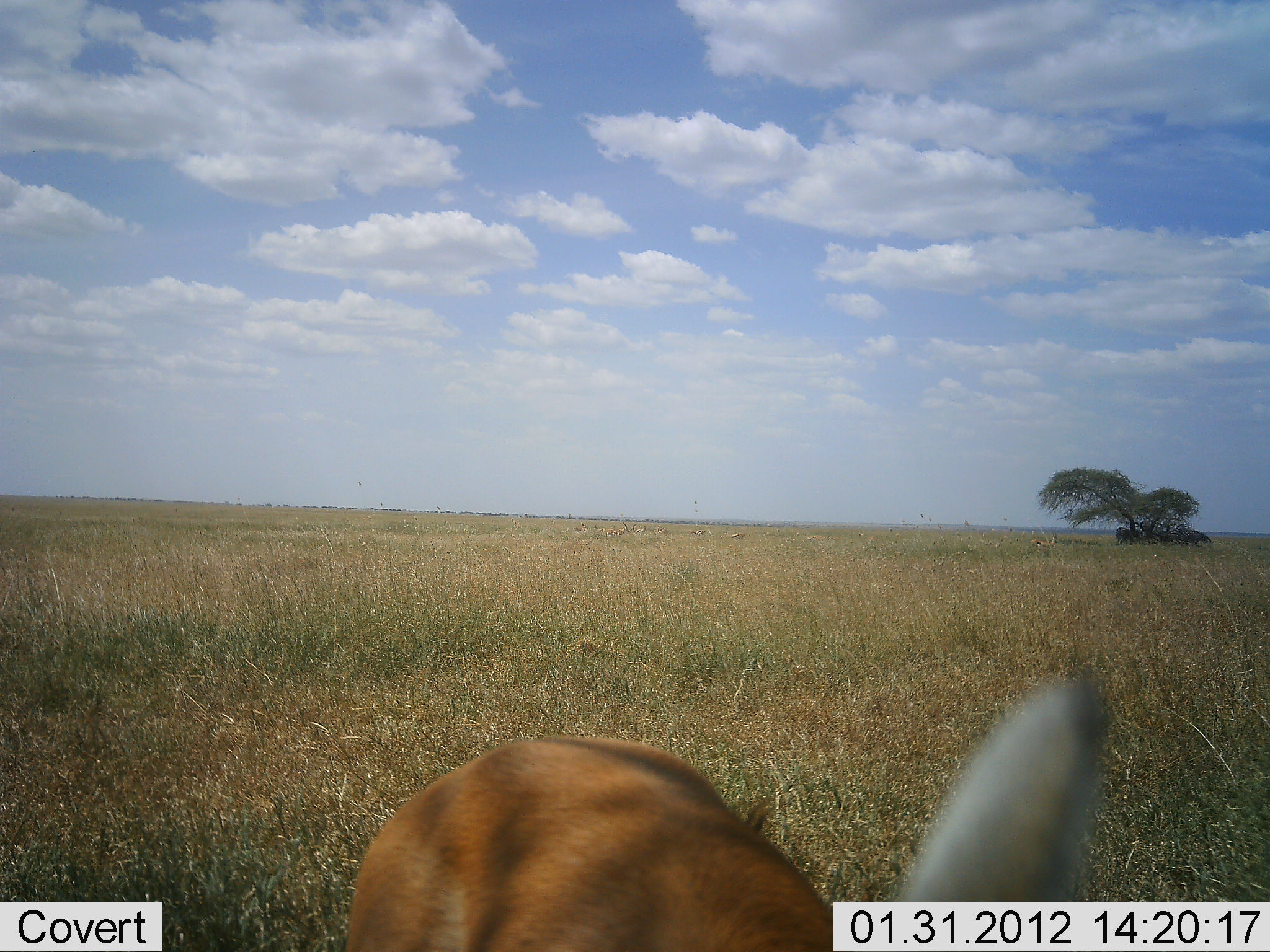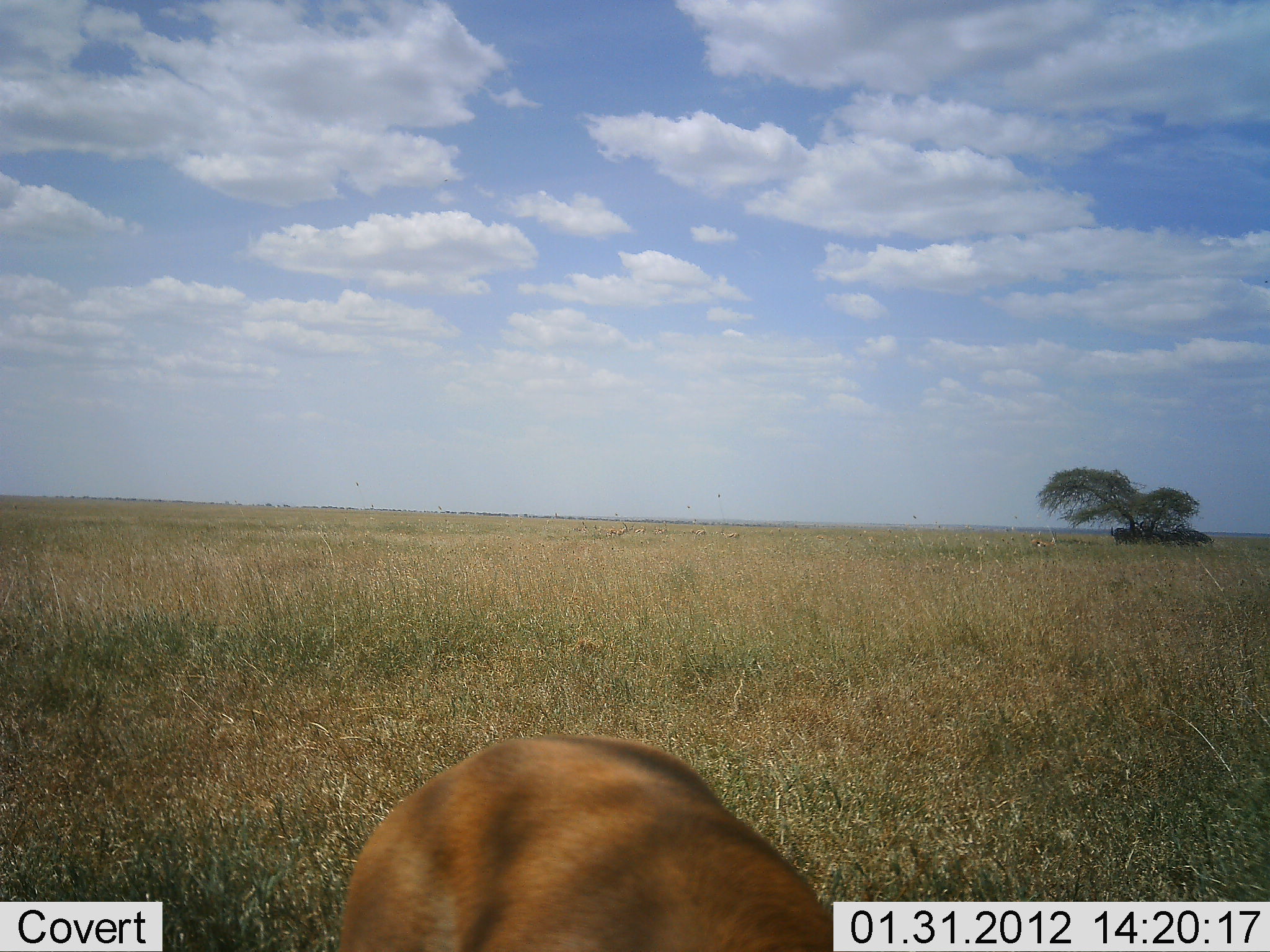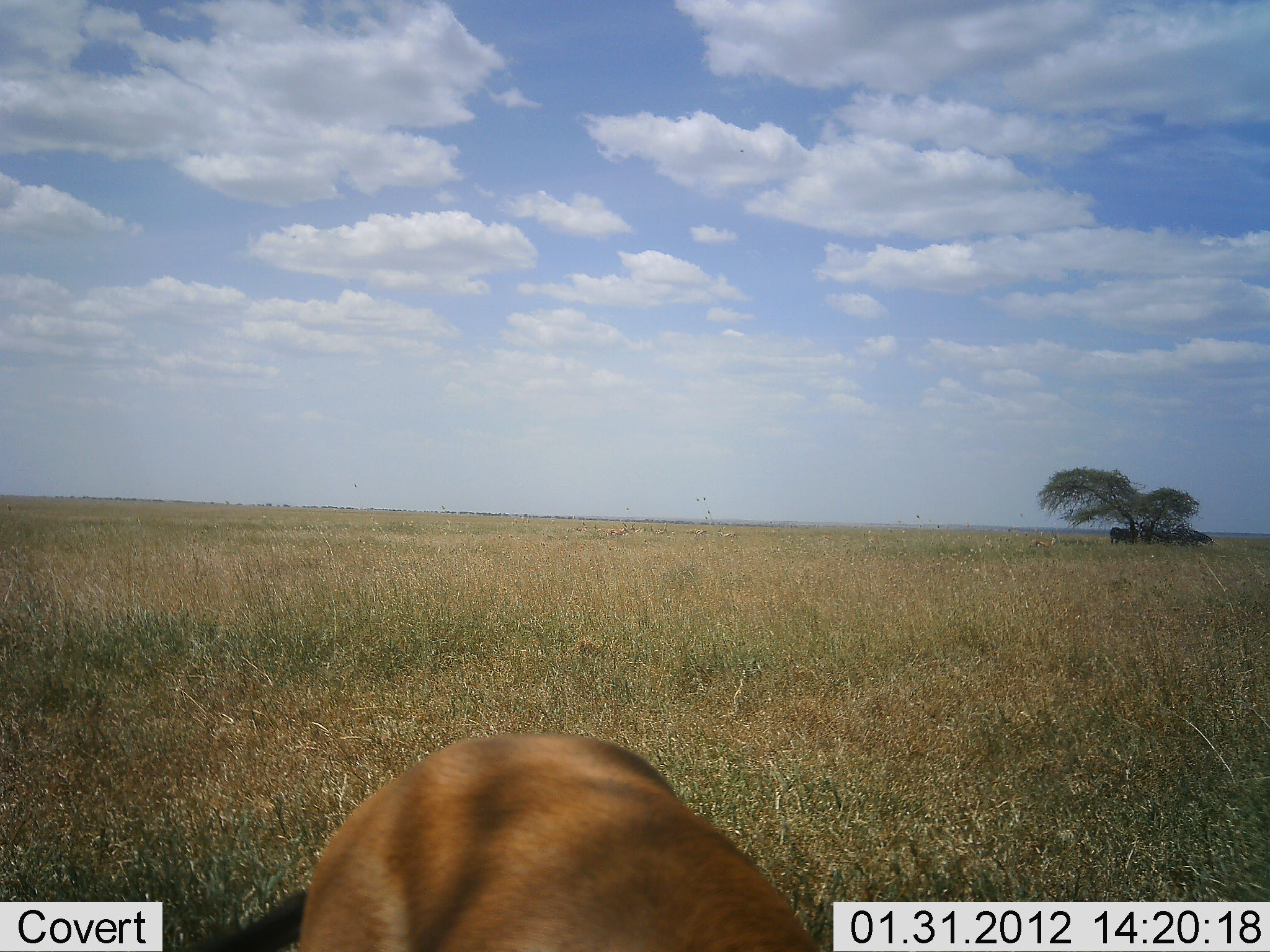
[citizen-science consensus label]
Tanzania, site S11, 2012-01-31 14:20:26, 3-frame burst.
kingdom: Animalia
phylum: Chordata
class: Mammalia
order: Artiodactyla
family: Bovidae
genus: Eudorcas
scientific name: Eudorcas thomsonii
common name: thomson's gazelle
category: gazellethomsons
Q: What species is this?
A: Gazellethomsons (thomson's gazelle) (Eudorcas thomsonii).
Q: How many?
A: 1.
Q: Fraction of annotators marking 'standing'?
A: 86%.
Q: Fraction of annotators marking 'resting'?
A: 0%.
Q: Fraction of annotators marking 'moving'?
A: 0%.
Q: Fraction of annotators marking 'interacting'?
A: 0%.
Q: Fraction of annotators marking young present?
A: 0%.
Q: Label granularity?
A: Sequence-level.